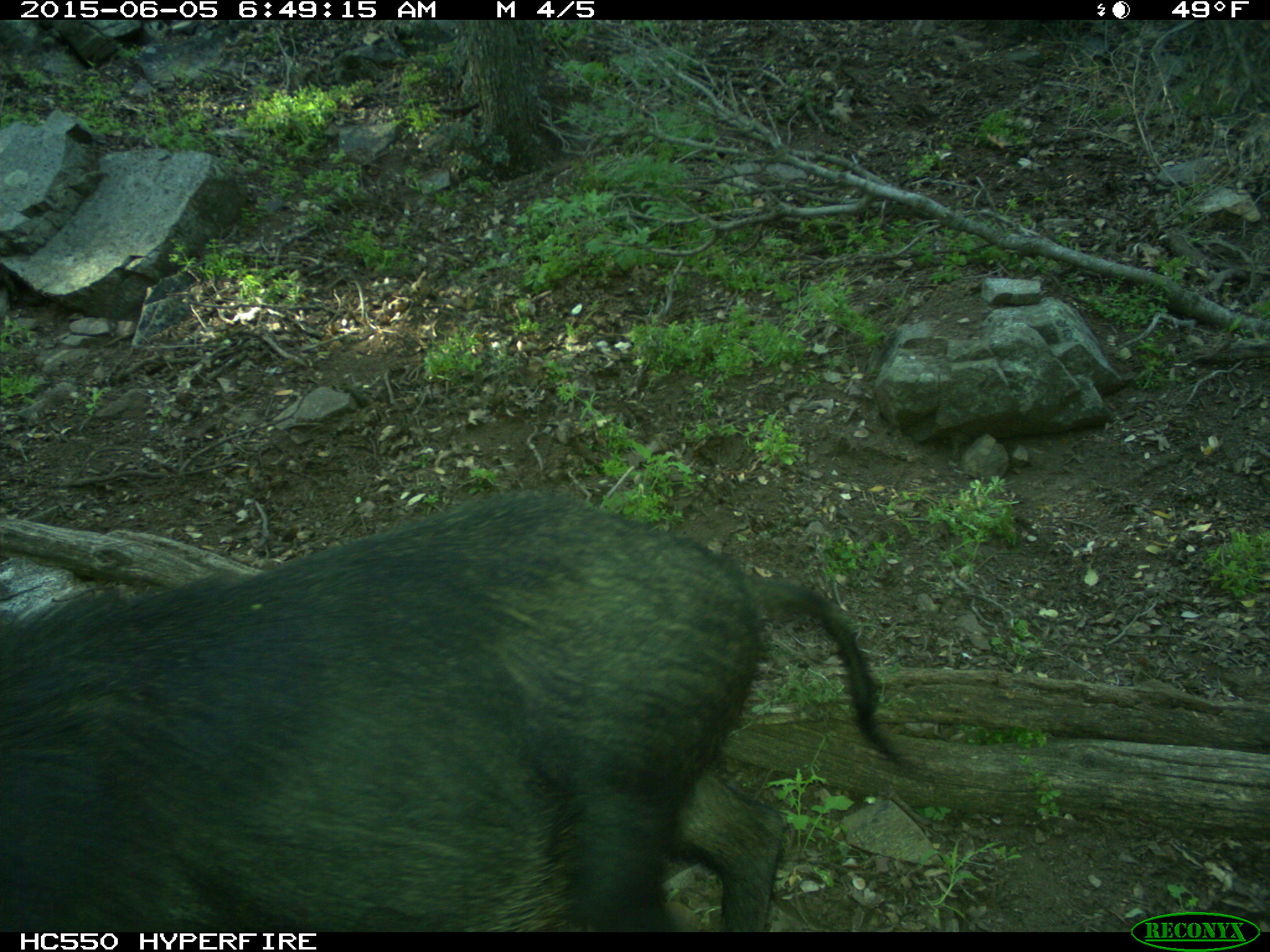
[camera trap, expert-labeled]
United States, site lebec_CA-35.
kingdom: Animalia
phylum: Chordata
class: Mammalia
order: Artiodactyla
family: Suidae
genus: Sus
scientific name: Sus scrofa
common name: wild boar